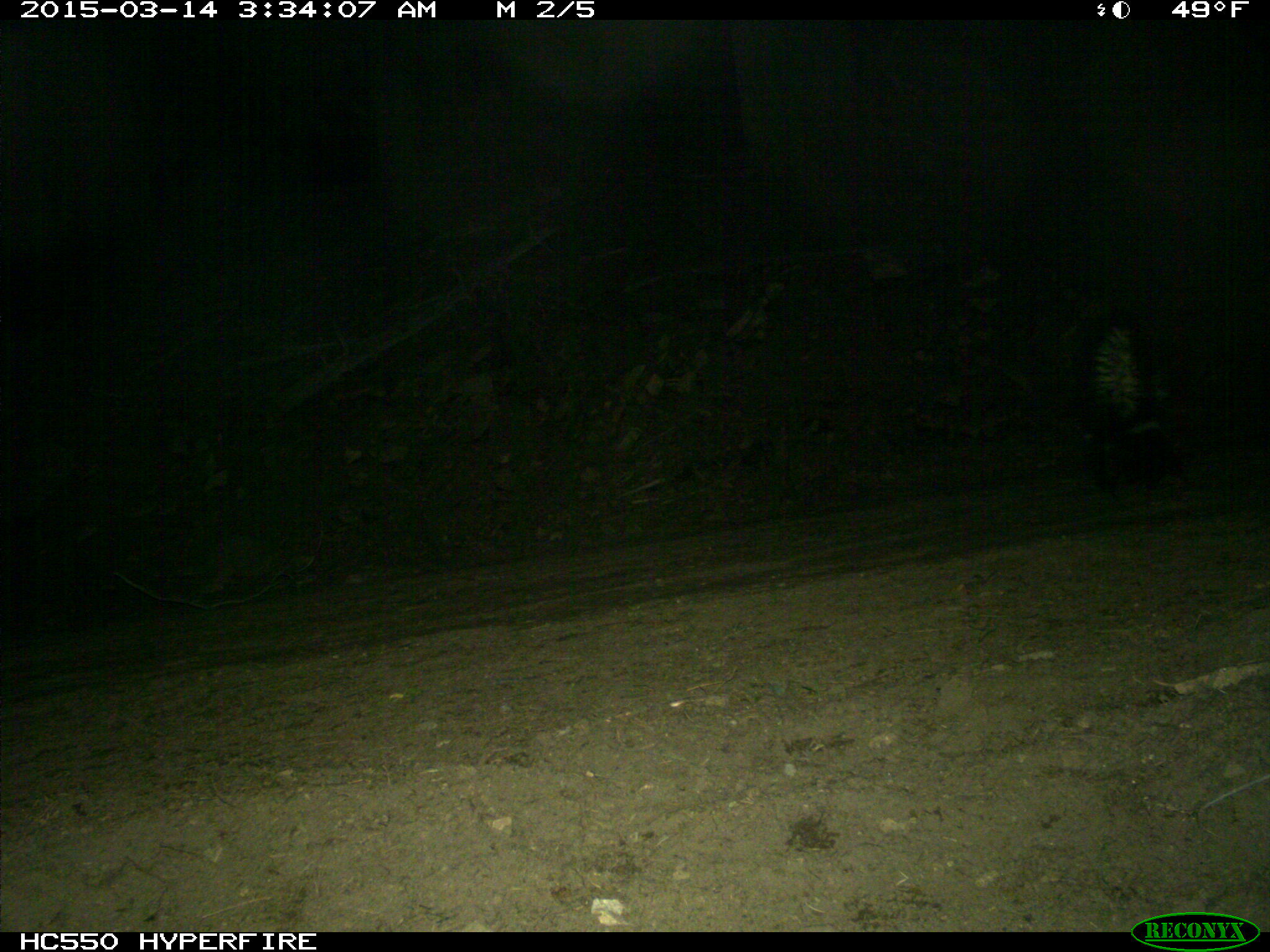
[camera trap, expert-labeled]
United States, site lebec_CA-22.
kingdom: Animalia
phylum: Chordata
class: Mammalia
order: Carnivora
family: Mephitidae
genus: Mephitis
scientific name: Mephitis mephitis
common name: striped skunk